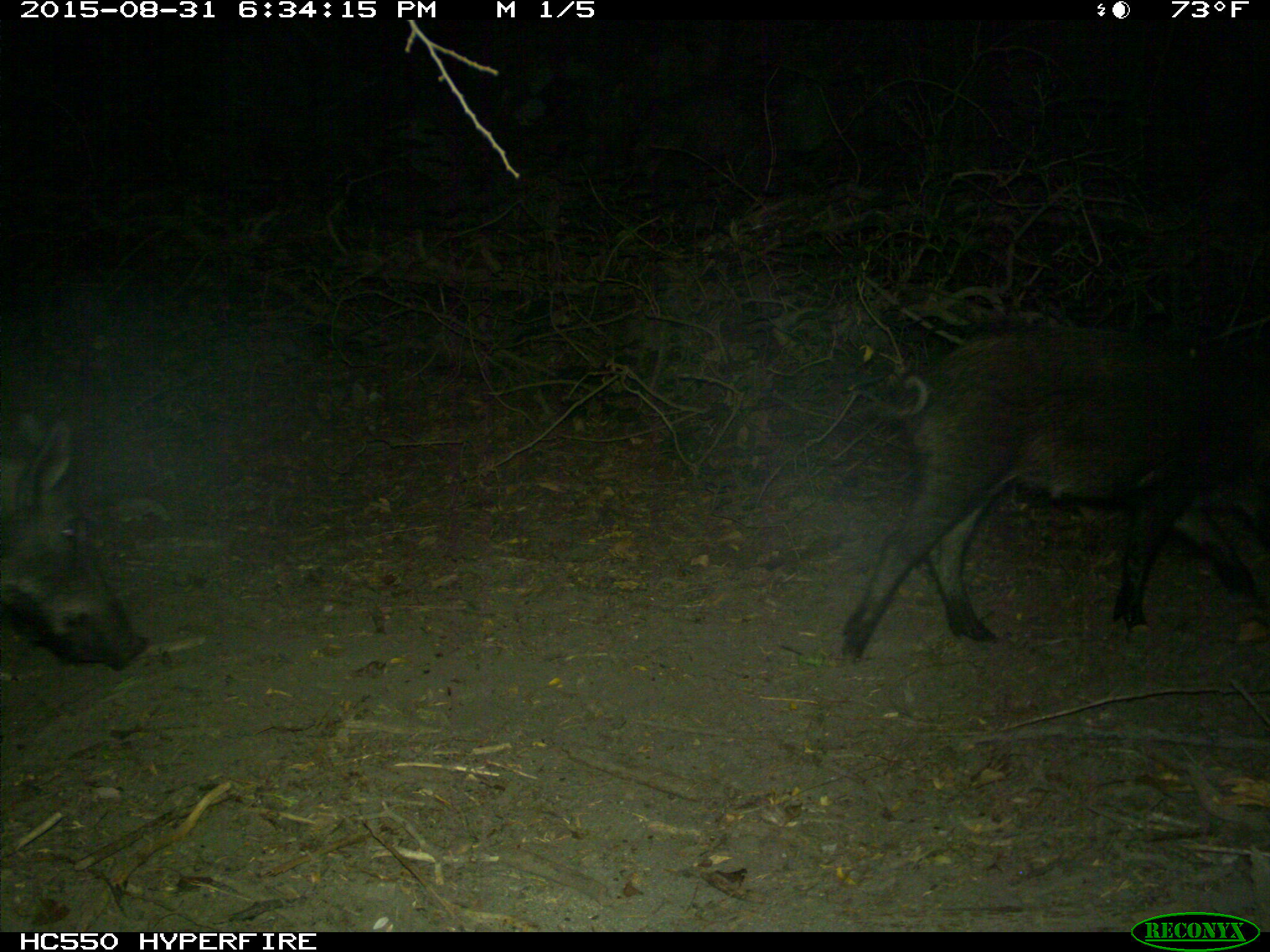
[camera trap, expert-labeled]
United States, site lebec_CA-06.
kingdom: Animalia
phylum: Chordata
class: Mammalia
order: Artiodactyla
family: Suidae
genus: Sus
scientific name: Sus scrofa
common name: wild boar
Sus scrofa (wild boar).